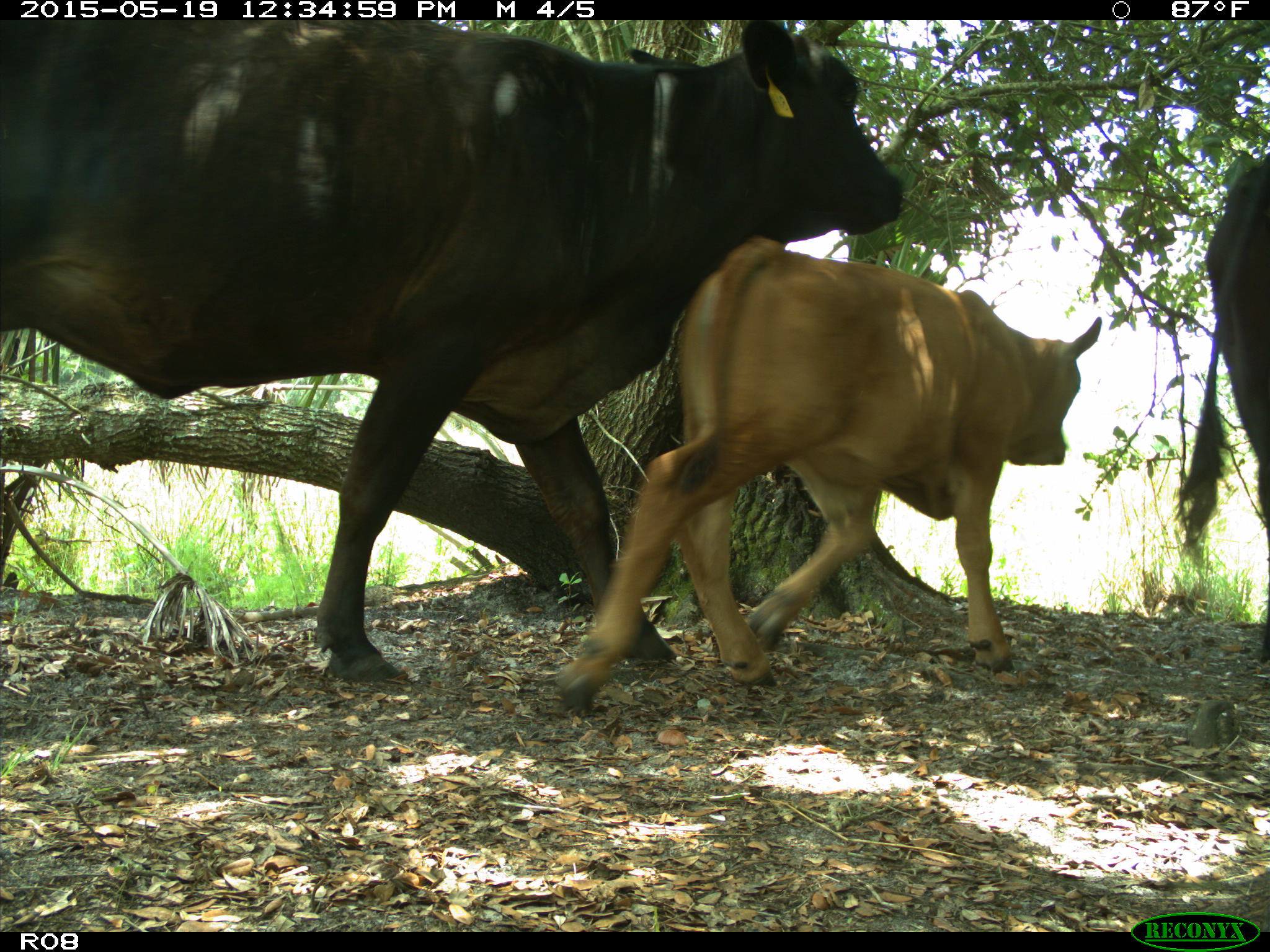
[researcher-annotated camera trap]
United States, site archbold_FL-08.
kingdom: Animalia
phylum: Chordata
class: Mammalia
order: Artiodactyla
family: Bovidae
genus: Bos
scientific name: Bos taurus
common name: domestic cow